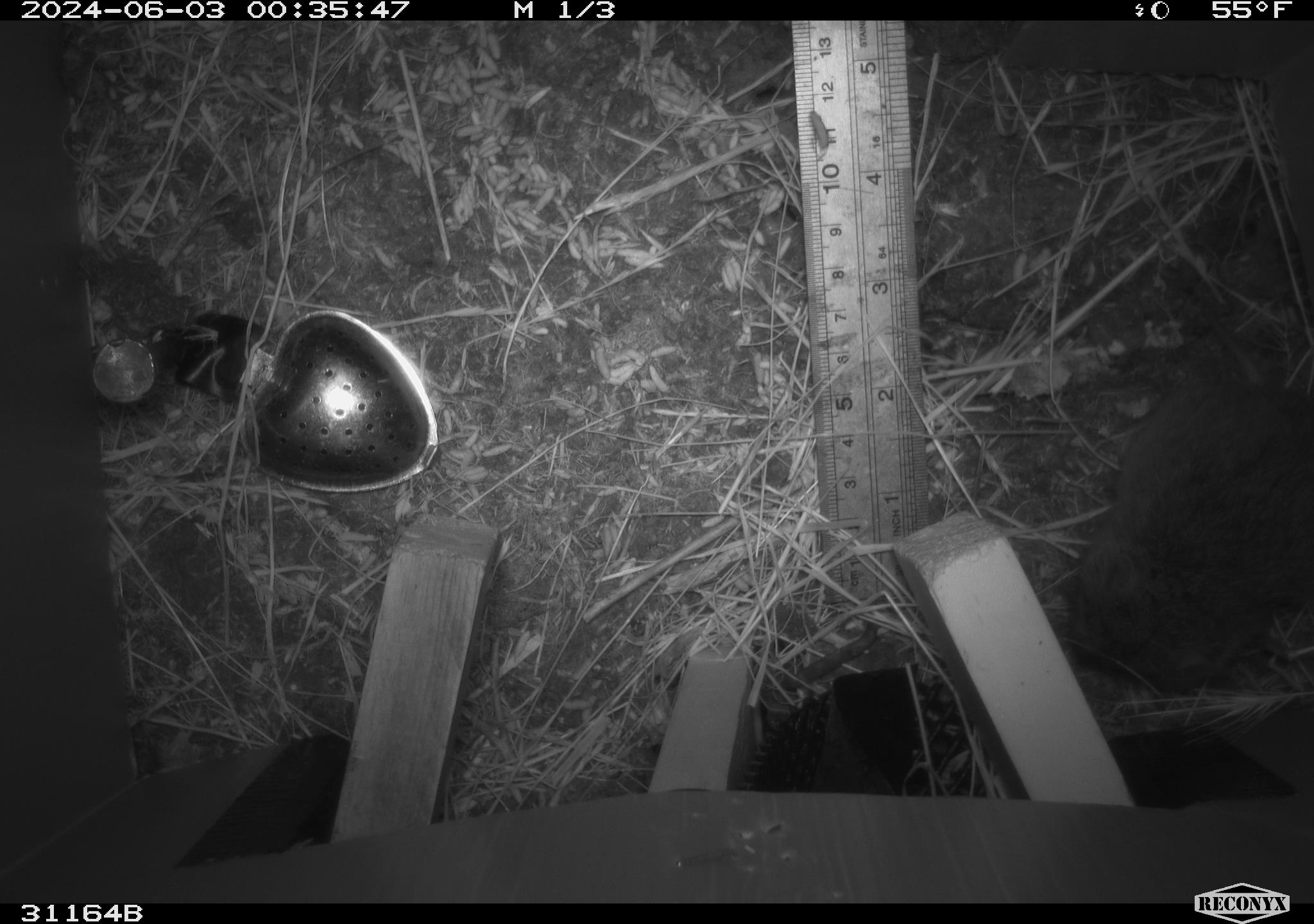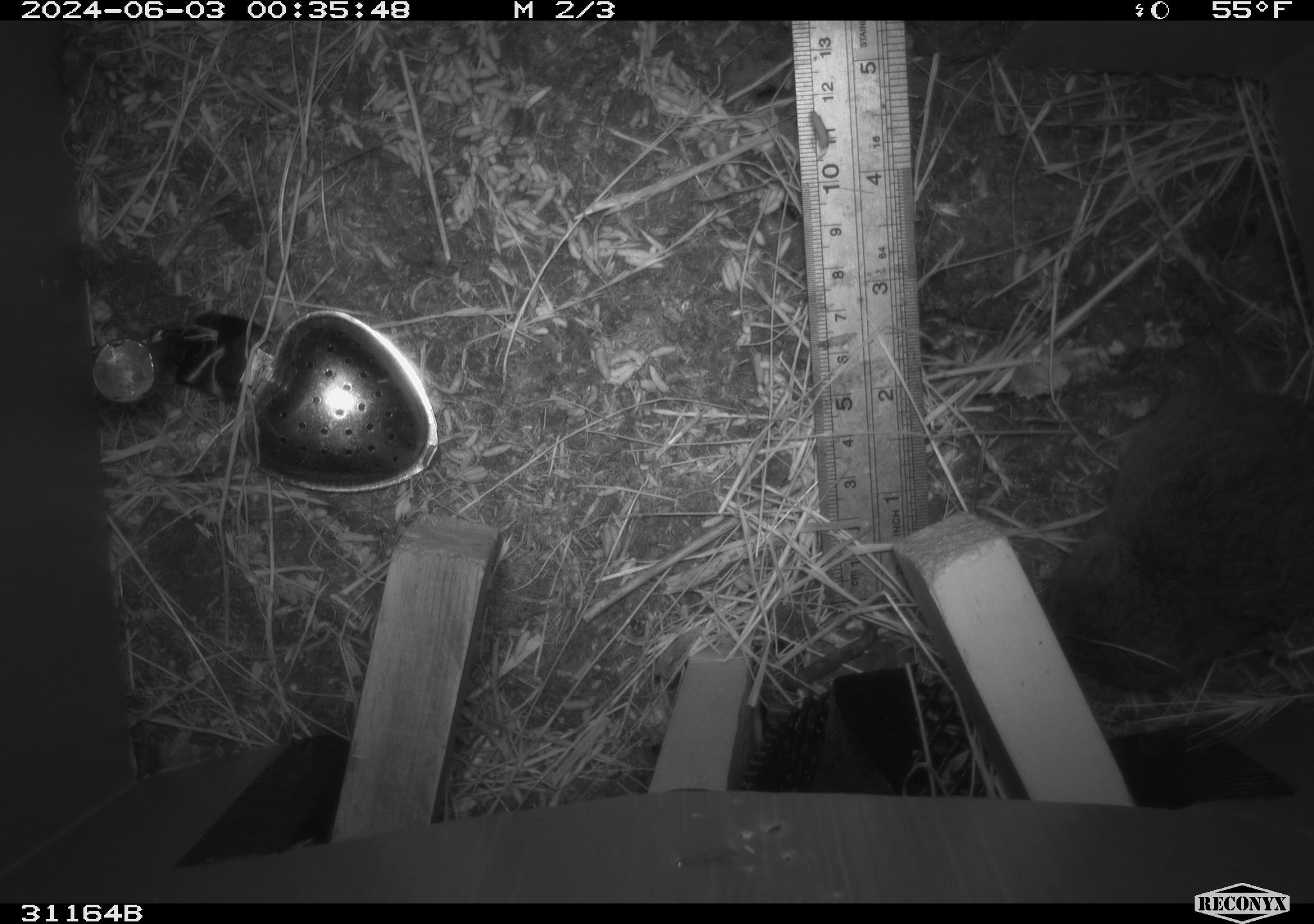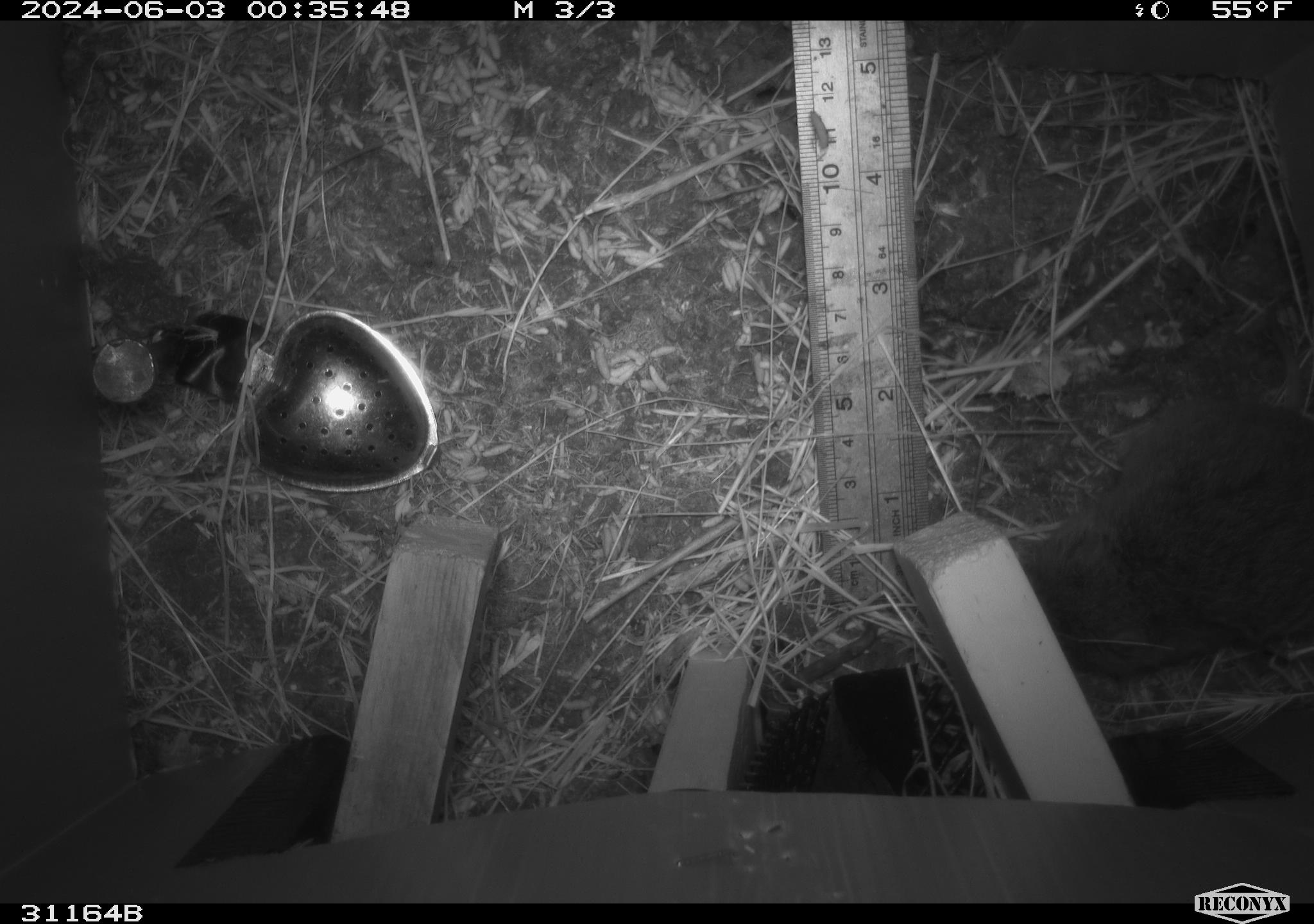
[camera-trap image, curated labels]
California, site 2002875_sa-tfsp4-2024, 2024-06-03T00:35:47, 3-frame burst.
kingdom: Animalia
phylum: Chordata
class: Mammalia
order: Rodentia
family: Cricetidae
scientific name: Arvicolinae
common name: voles, lemmings, and muskrats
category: arvicolinae subfamily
Arvicolinae subfamily (voles, lemmings, and muskrats) (Arvicolinae).